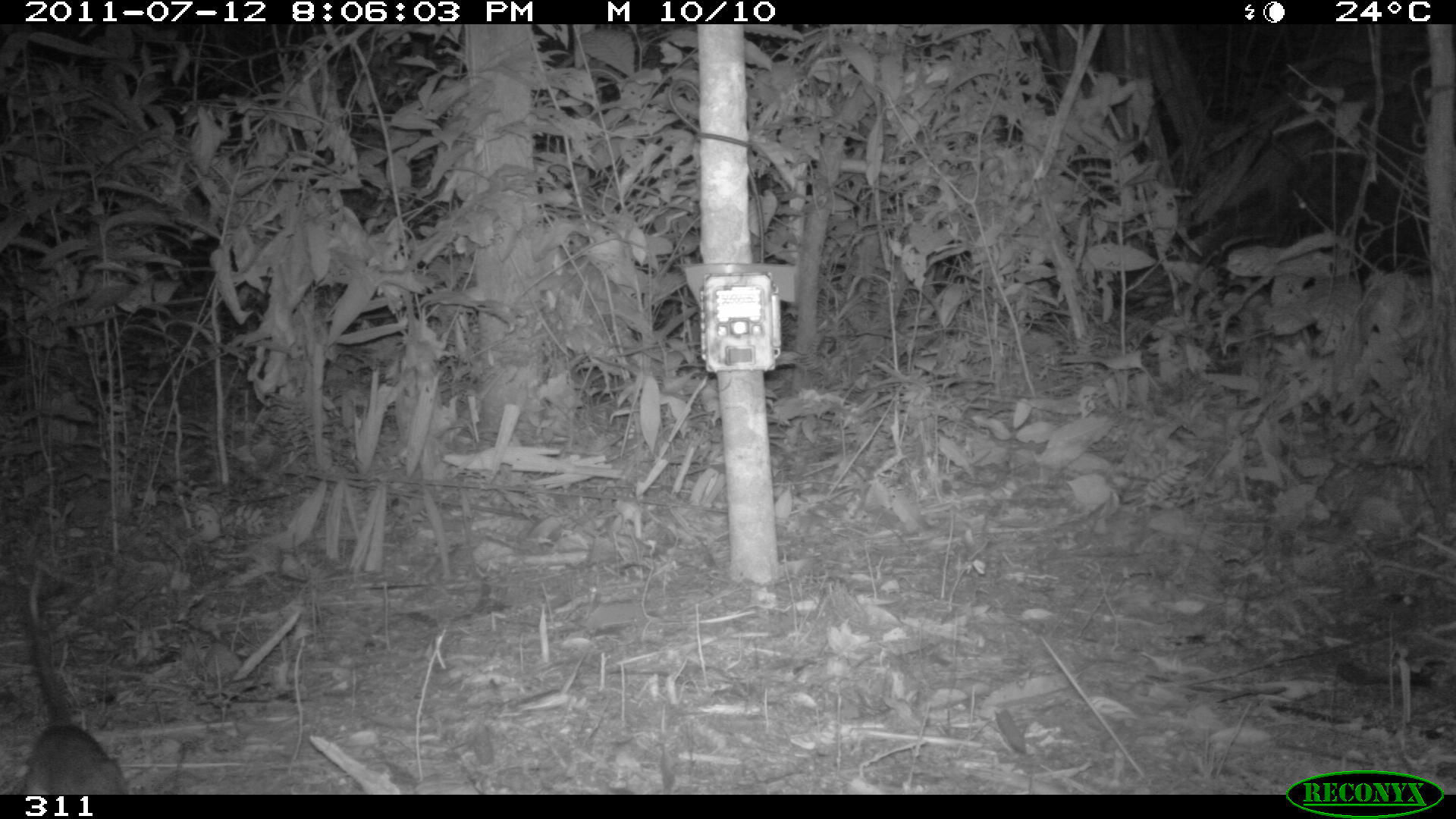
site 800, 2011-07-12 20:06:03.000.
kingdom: Animalia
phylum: Chordata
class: Mammalia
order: Didelphimorphia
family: Didelphidae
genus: Philander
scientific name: Philander opossum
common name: gray four-eyed opossum